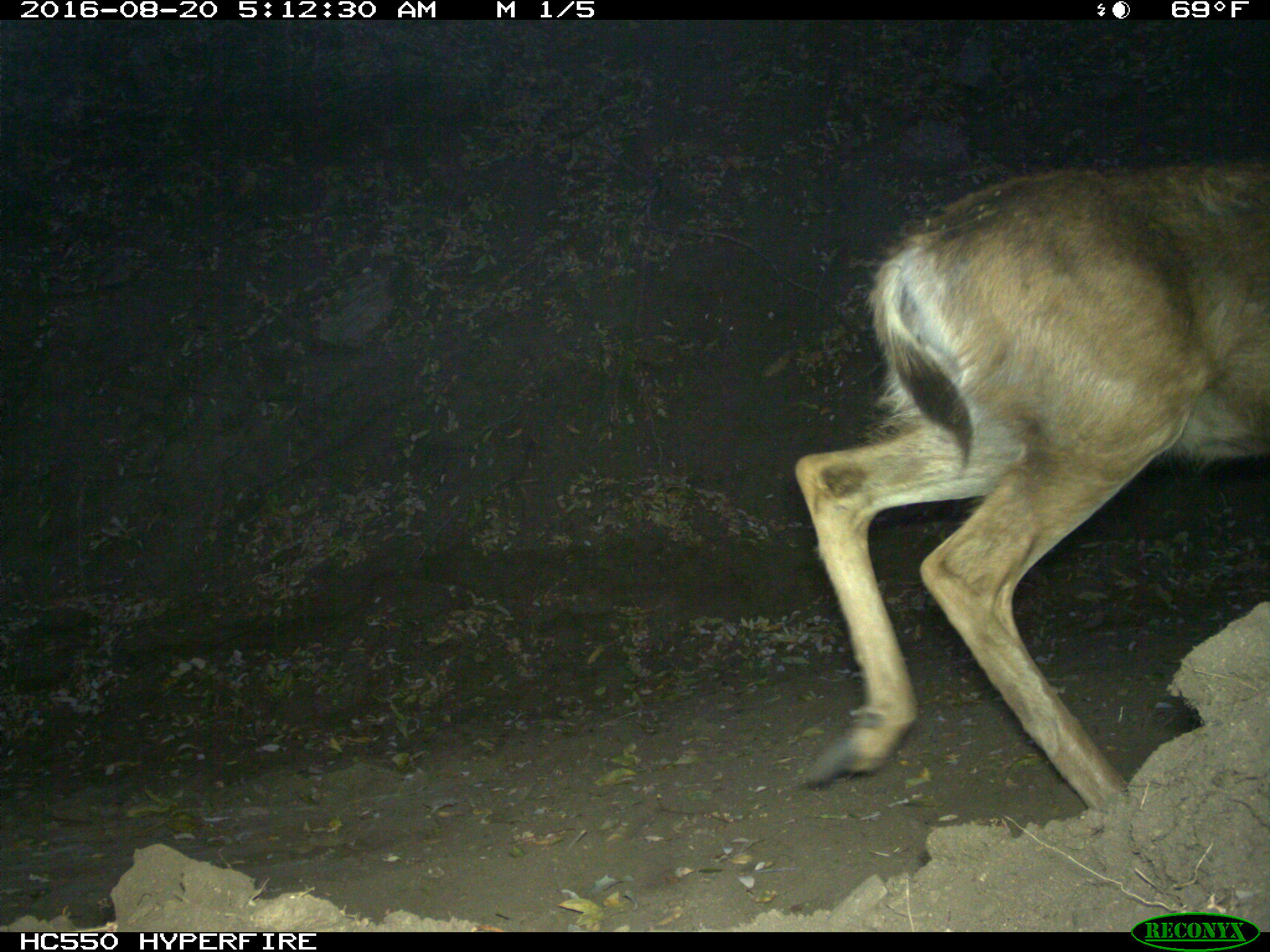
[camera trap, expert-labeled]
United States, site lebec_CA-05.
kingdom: Animalia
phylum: Chordata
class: Mammalia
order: Artiodactyla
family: Cervidae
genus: Odocoileus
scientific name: Odocoileus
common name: deer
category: unidentified deer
Unidentified deer (deer) (Odocoileus).